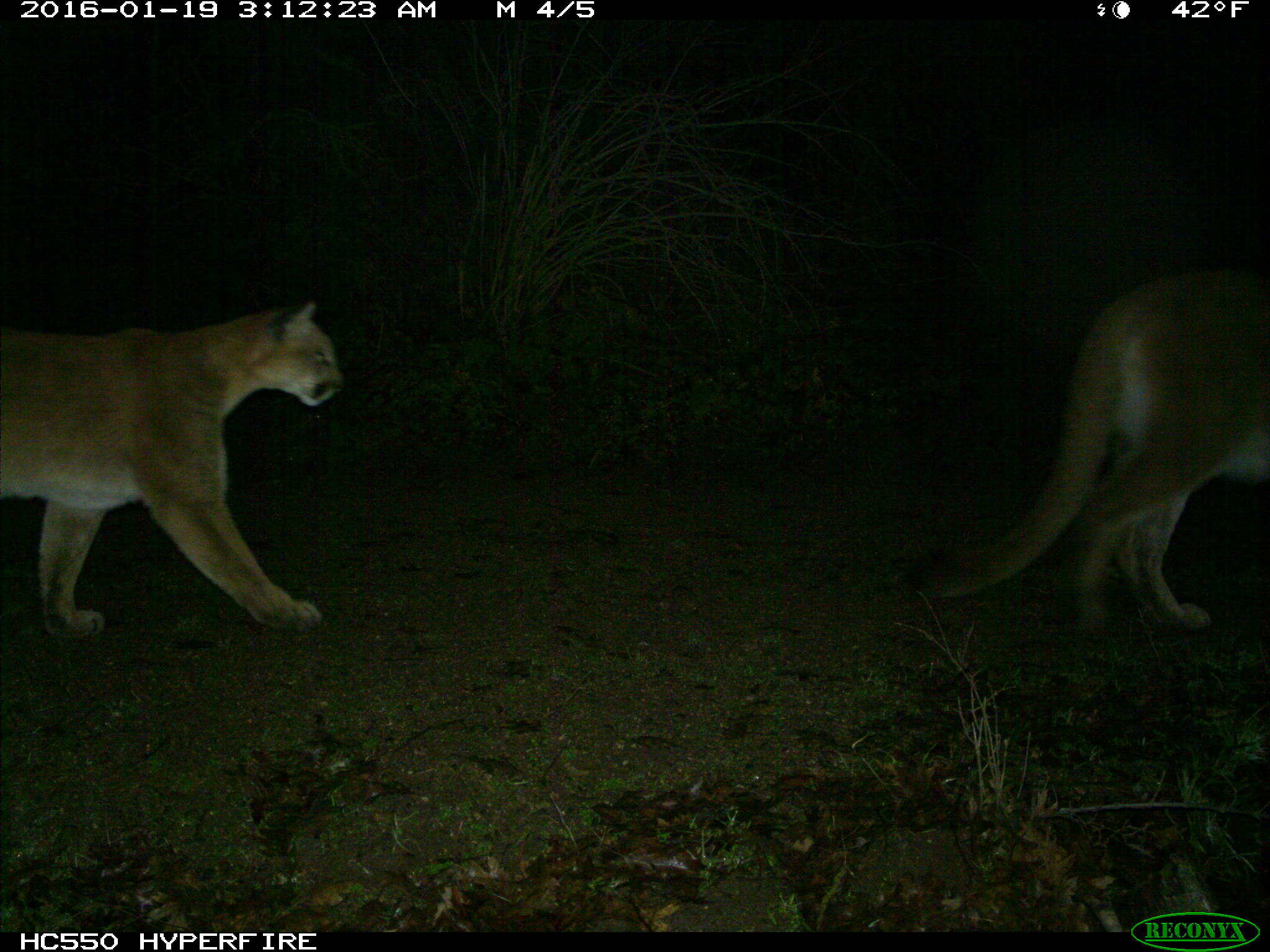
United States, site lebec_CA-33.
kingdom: Animalia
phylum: Chordata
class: Mammalia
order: Carnivora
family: Felidae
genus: Puma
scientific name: Puma concolor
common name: mountain lion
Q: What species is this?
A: Puma concolor (mountain lion).